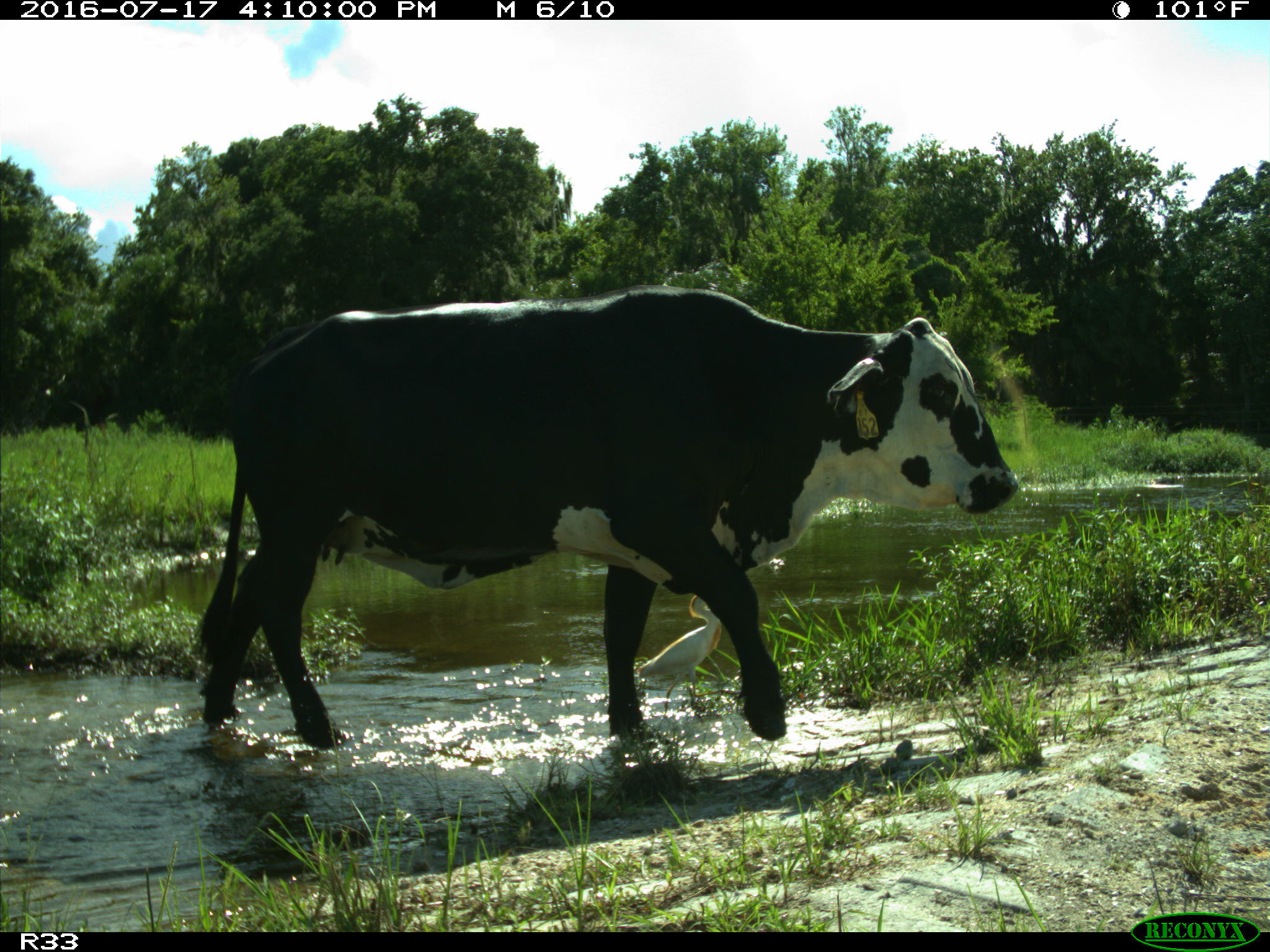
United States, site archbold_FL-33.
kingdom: Animalia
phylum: Chordata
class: Mammalia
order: Artiodactyla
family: Bovidae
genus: Bos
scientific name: Bos taurus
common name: domestic cow